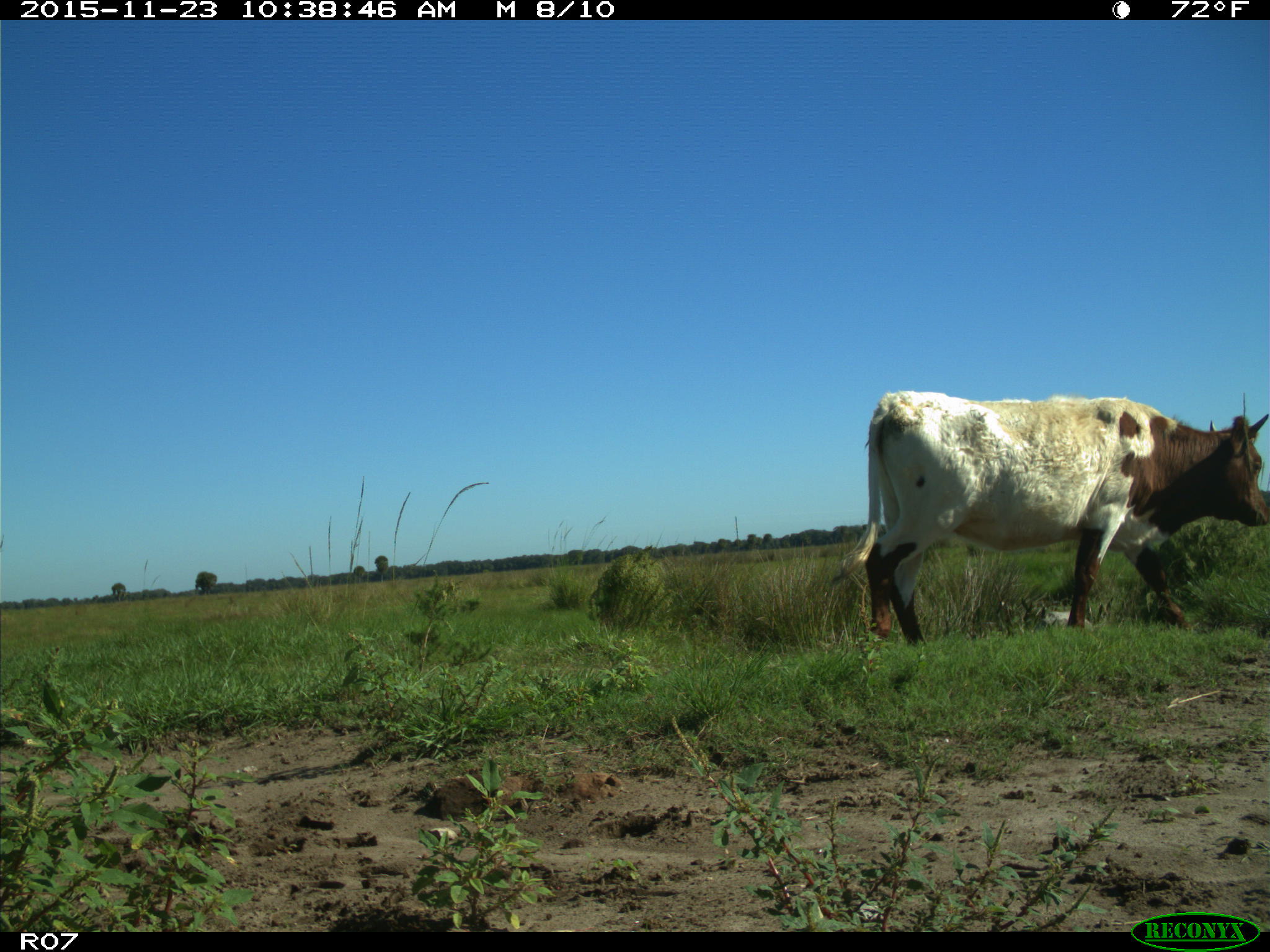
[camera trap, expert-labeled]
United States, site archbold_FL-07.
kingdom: Animalia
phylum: Chordata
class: Mammalia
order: Artiodactyla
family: Bovidae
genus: Bos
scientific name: Bos taurus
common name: domestic cow